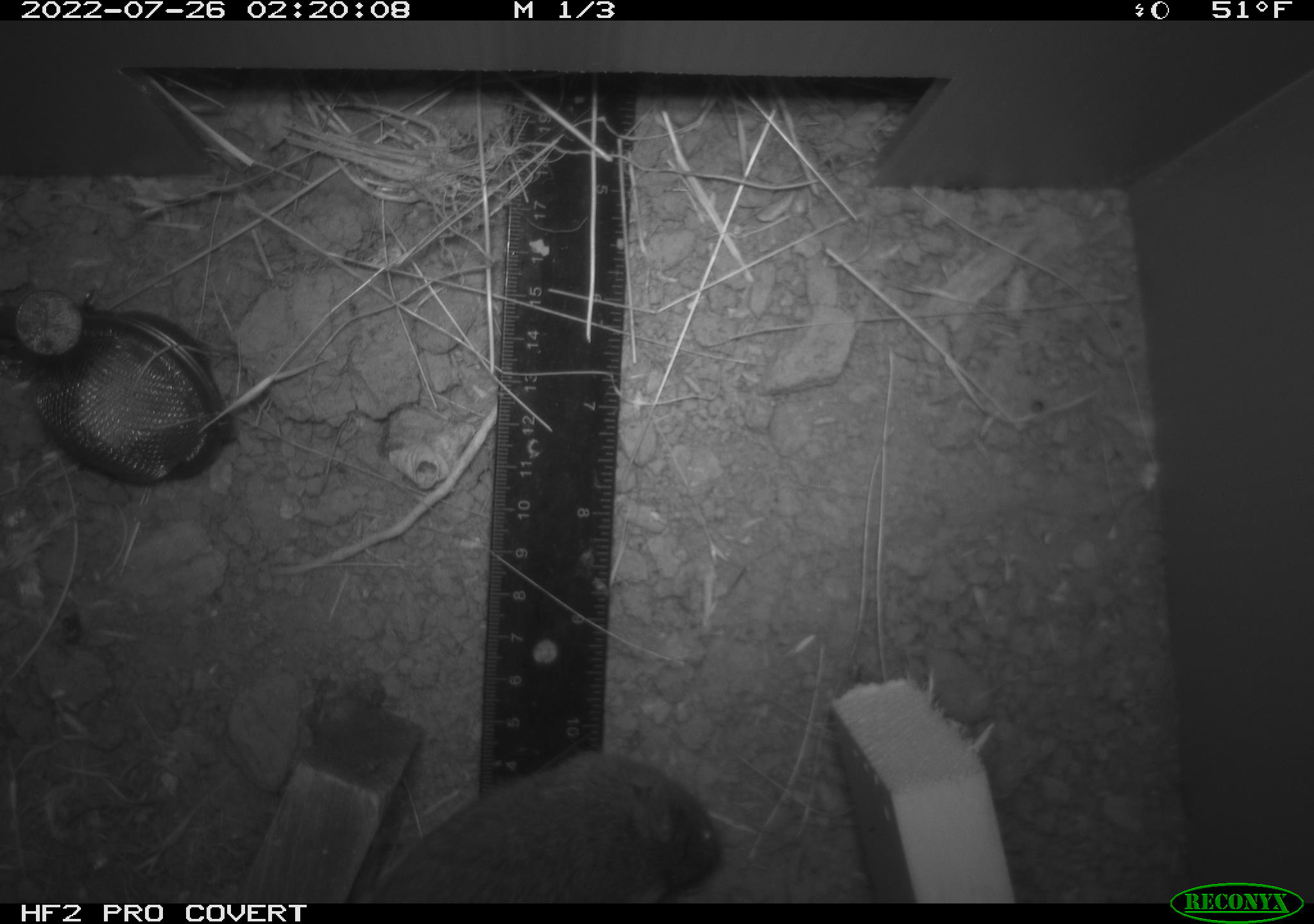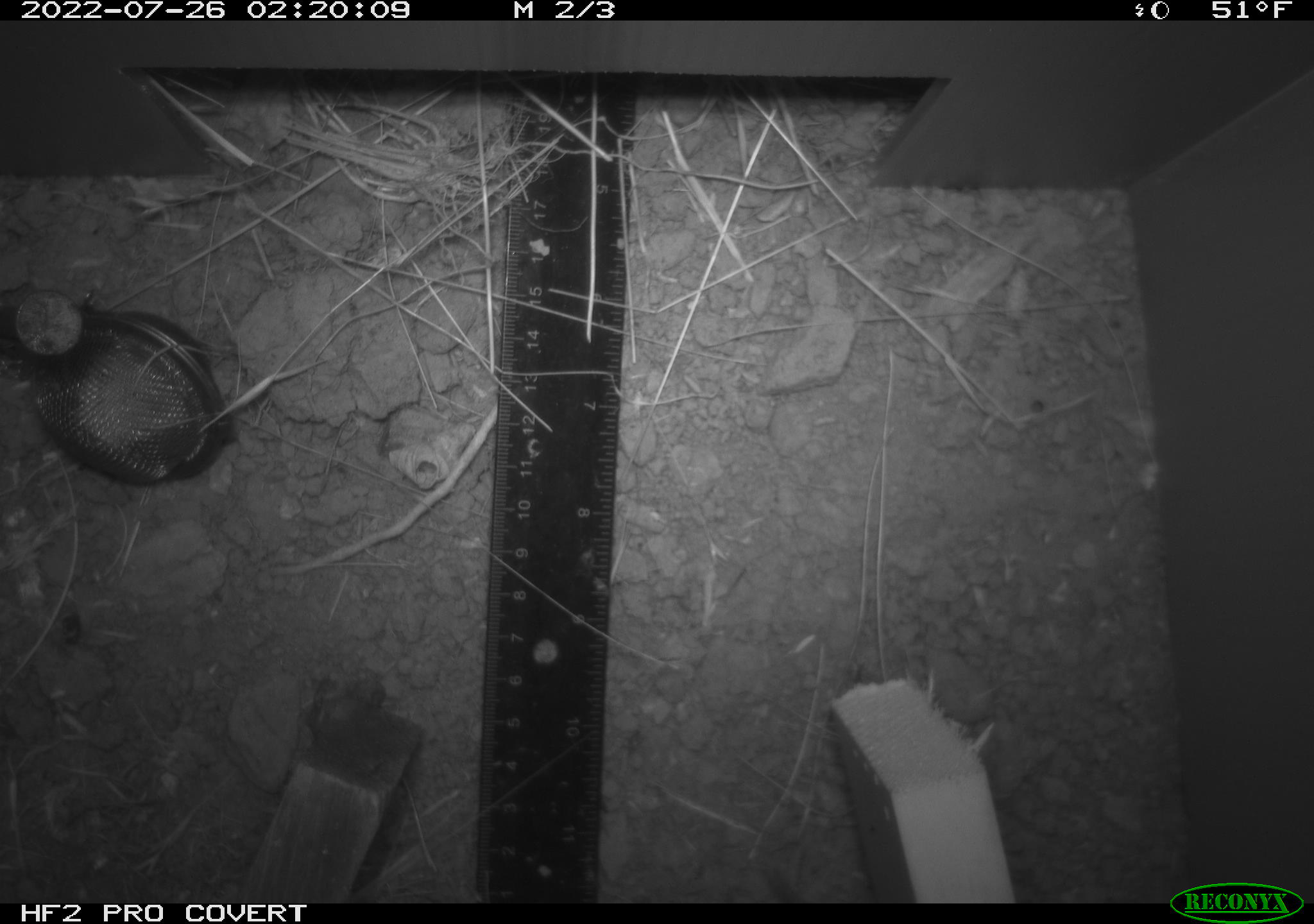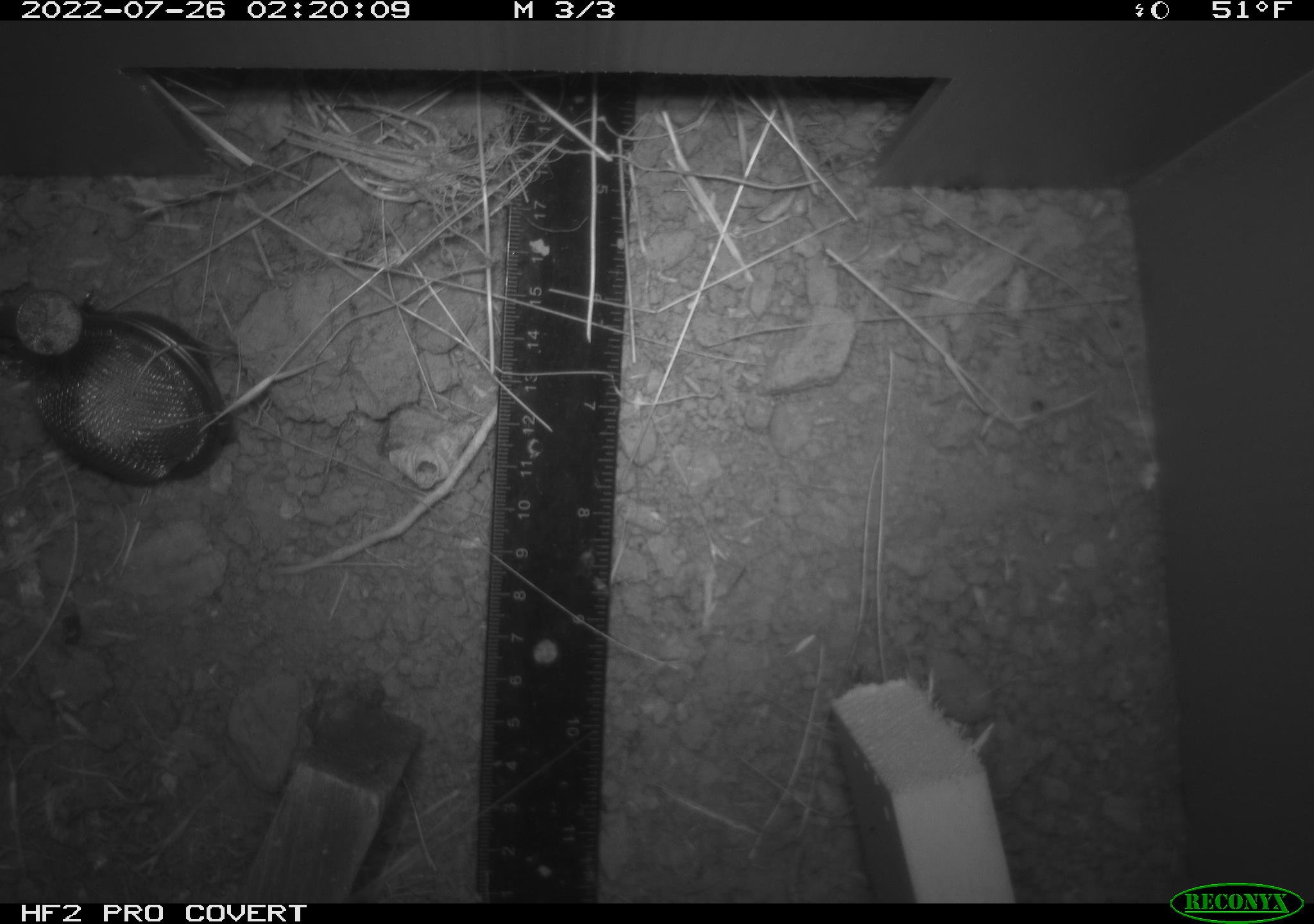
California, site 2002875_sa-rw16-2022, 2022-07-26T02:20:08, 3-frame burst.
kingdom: Animalia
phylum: Chordata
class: Mammalia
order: Rodentia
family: Cricetidae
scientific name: Arvicolinae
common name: voles, lemmings, and muskrats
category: arvicolinae subfamily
Arvicolinae subfamily (voles, lemmings, and muskrats) (Arvicolinae).